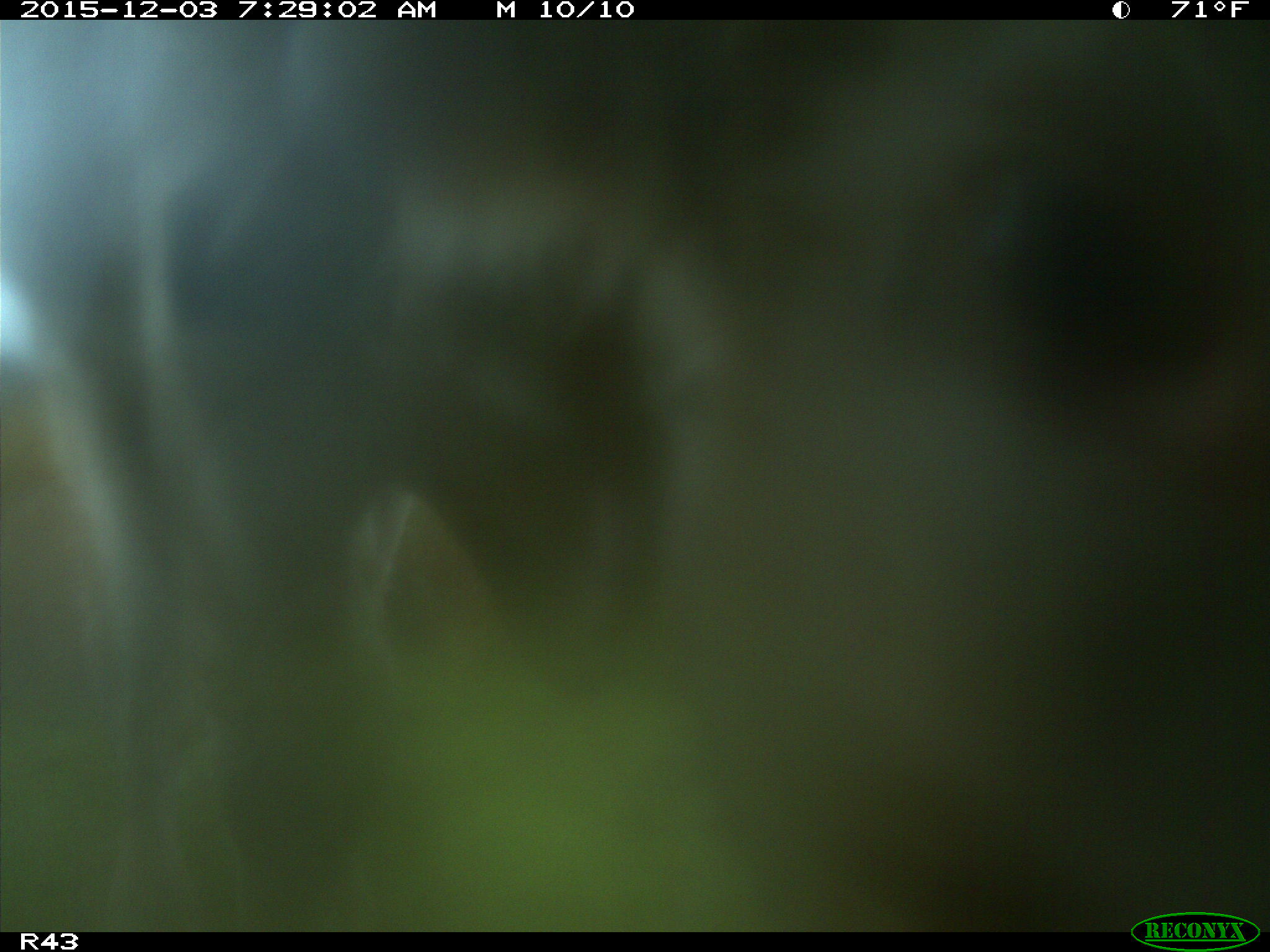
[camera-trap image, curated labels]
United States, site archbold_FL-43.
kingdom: Animalia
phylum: Chordata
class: Mammalia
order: Artiodactyla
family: Bovidae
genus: Bos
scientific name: Bos taurus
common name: domestic cow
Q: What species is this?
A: Bos taurus (domestic cow).